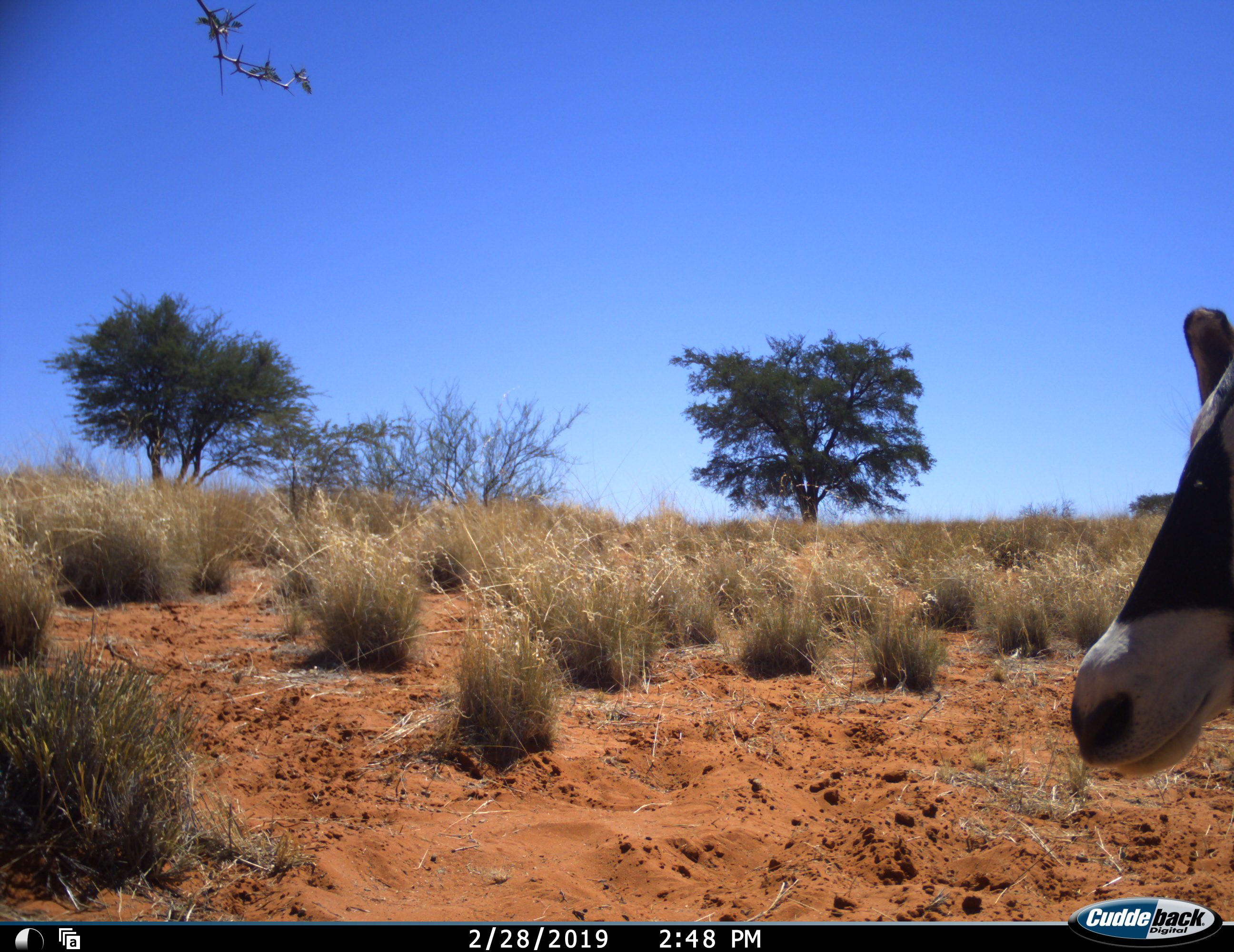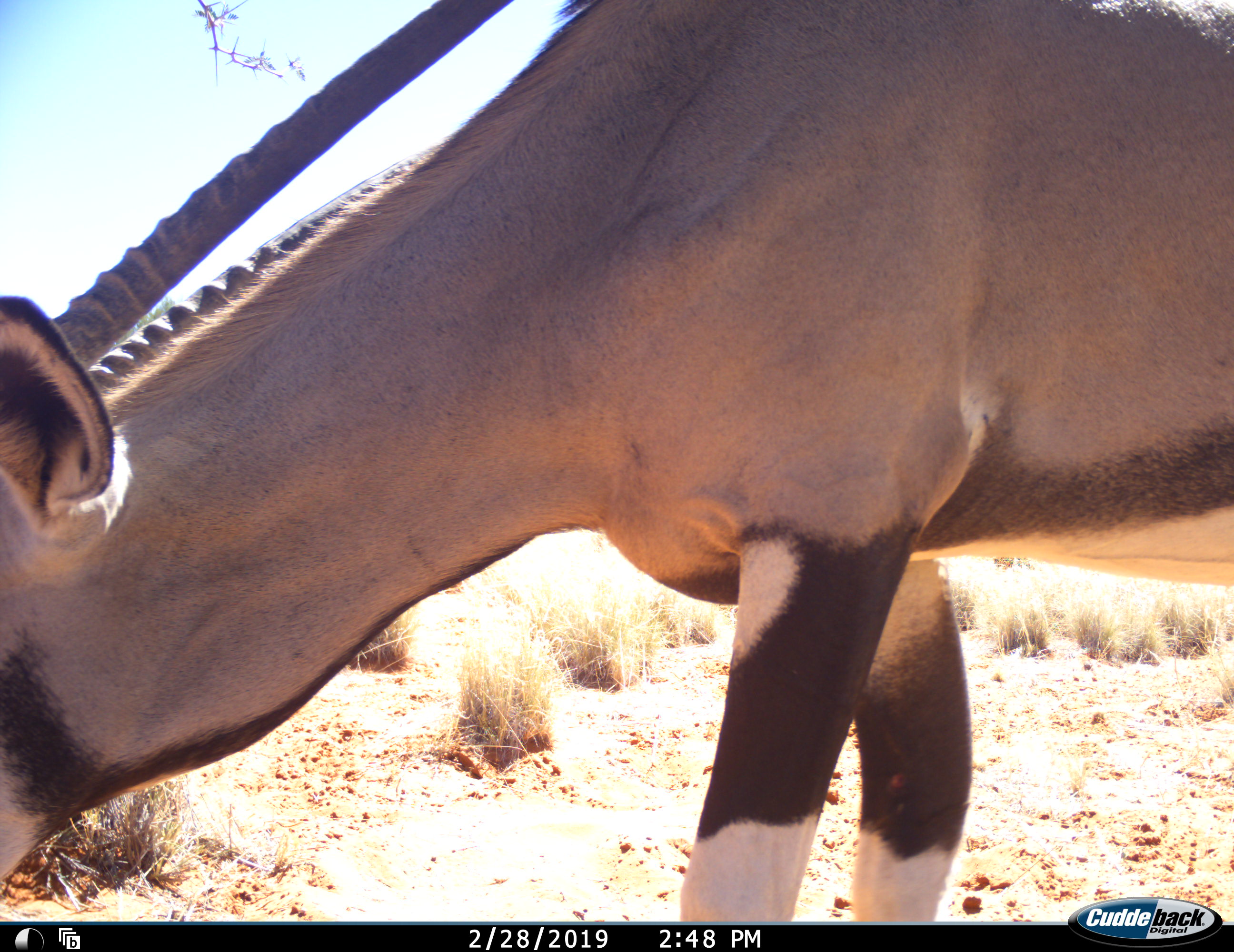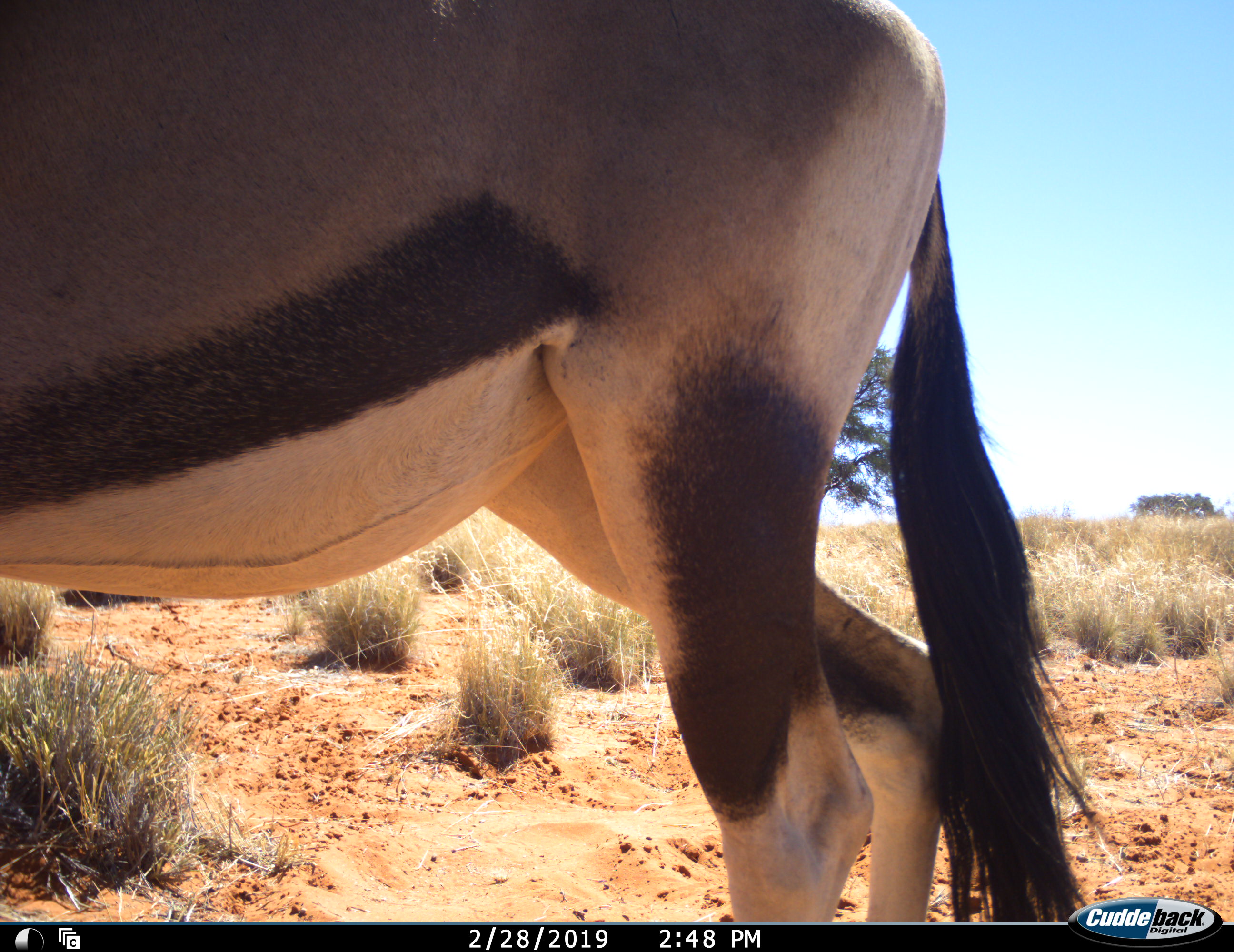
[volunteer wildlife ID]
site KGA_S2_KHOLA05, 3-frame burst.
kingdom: Animalia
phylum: Chordata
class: Mammalia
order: Artiodactyla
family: Bovidae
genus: Oryx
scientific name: Oryx gazella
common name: gemsbok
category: oryx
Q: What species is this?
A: Oryx (gemsbok) (Oryx gazella).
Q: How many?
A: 1.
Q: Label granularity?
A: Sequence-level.